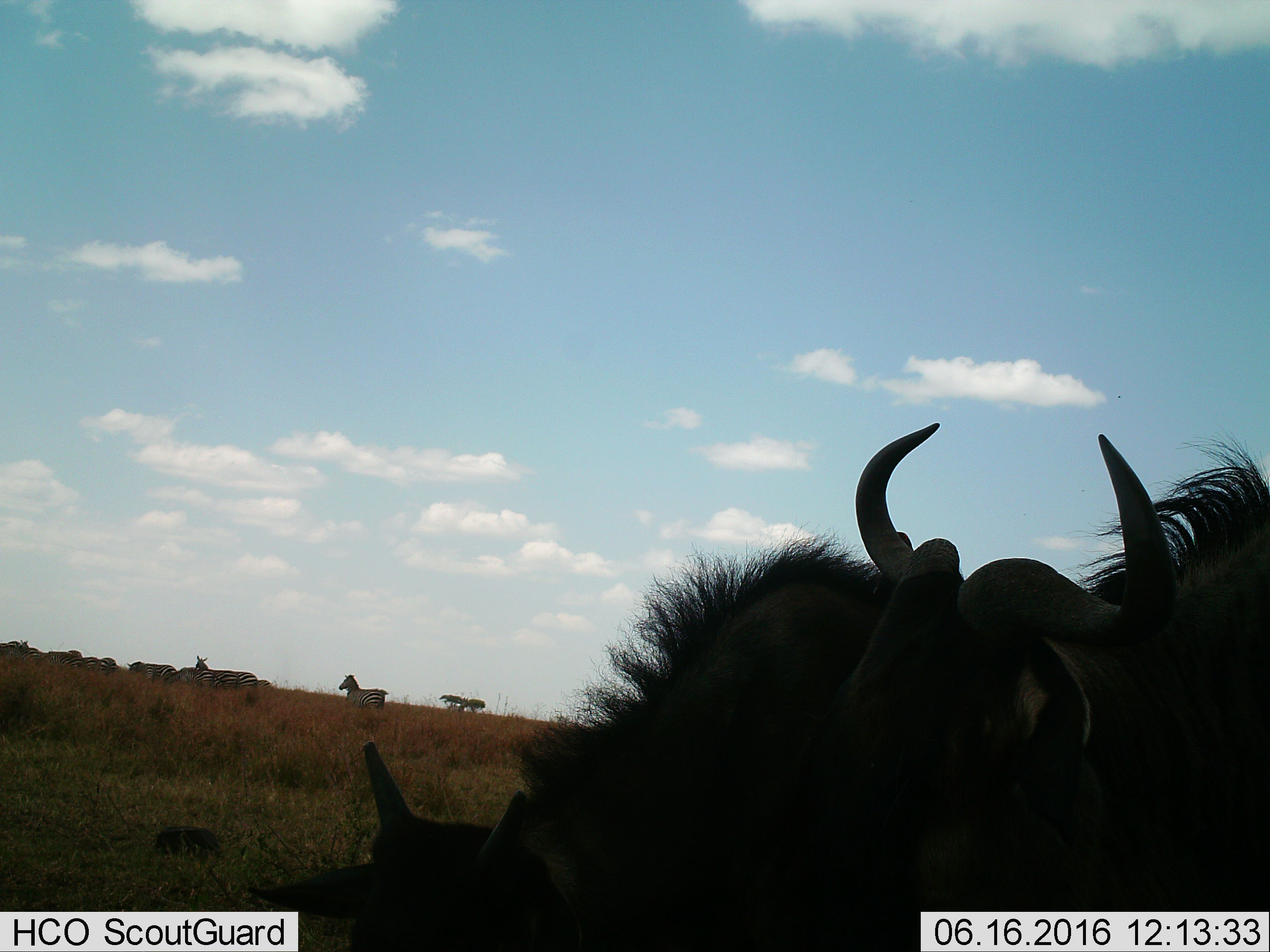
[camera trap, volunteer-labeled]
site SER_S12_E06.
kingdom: Animalia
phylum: Chordata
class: Mammalia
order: Artiodactyla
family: Bovidae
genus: Connochaetes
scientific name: Connochaetes taurinus taurinus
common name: blue wildebeest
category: wildebeestblue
Wildebeestblue (blue wildebeest) (Connochaetes taurinus taurinus), count 2. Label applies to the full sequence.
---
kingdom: Animalia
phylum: Chordata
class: Mammalia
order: Perissodactyla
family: Equidae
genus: Equus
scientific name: Equus quagga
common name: plains zebra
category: zebraplains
Zebraplains (plains zebra) (Equus quagga), count 11-50. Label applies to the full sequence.